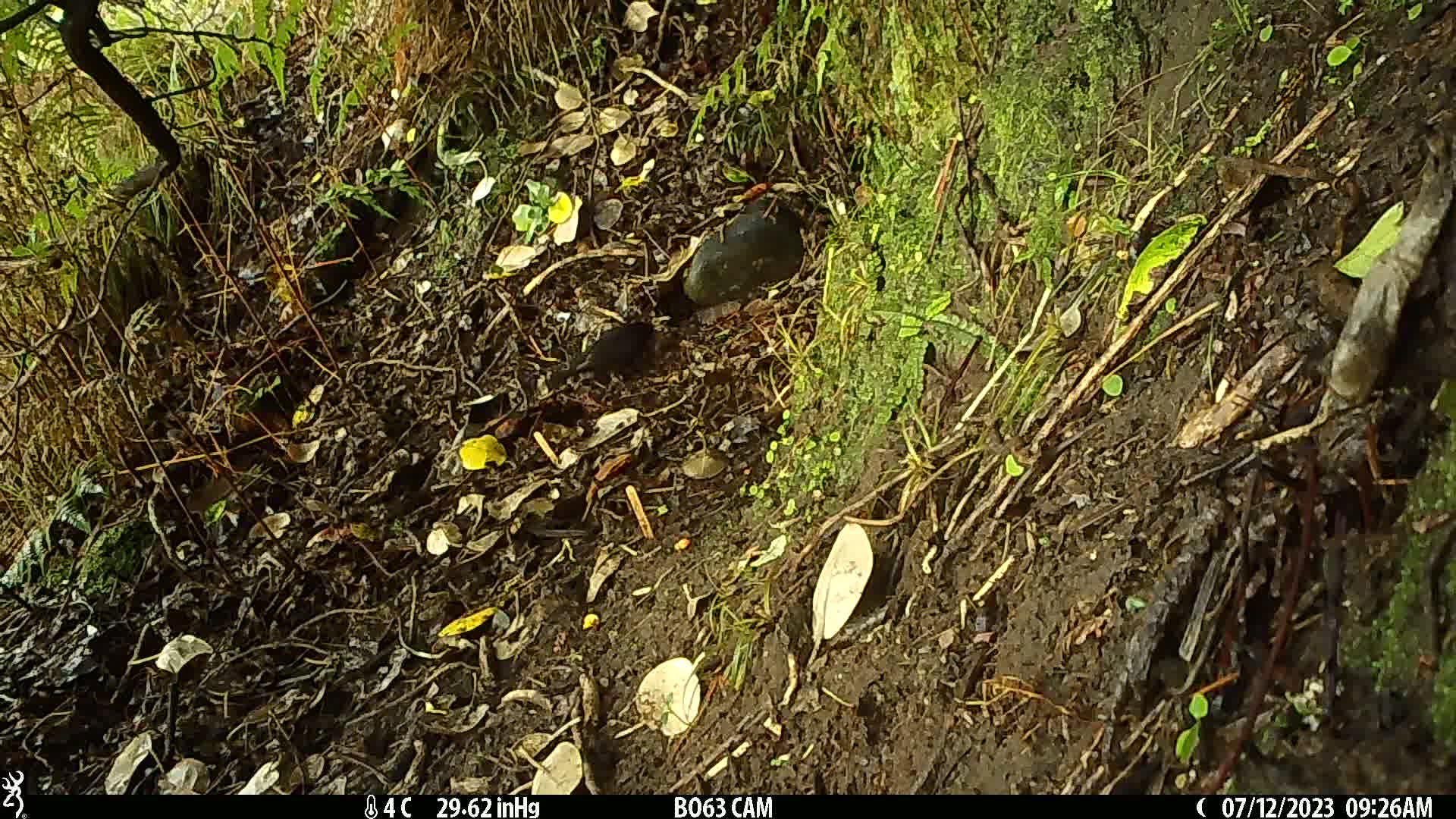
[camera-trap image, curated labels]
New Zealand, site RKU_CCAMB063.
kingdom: Animalia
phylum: Chordata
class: Aves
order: Passeriformes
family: Turdidae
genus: Turdus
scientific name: Turdus merula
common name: eurasian blackbird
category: blackbird